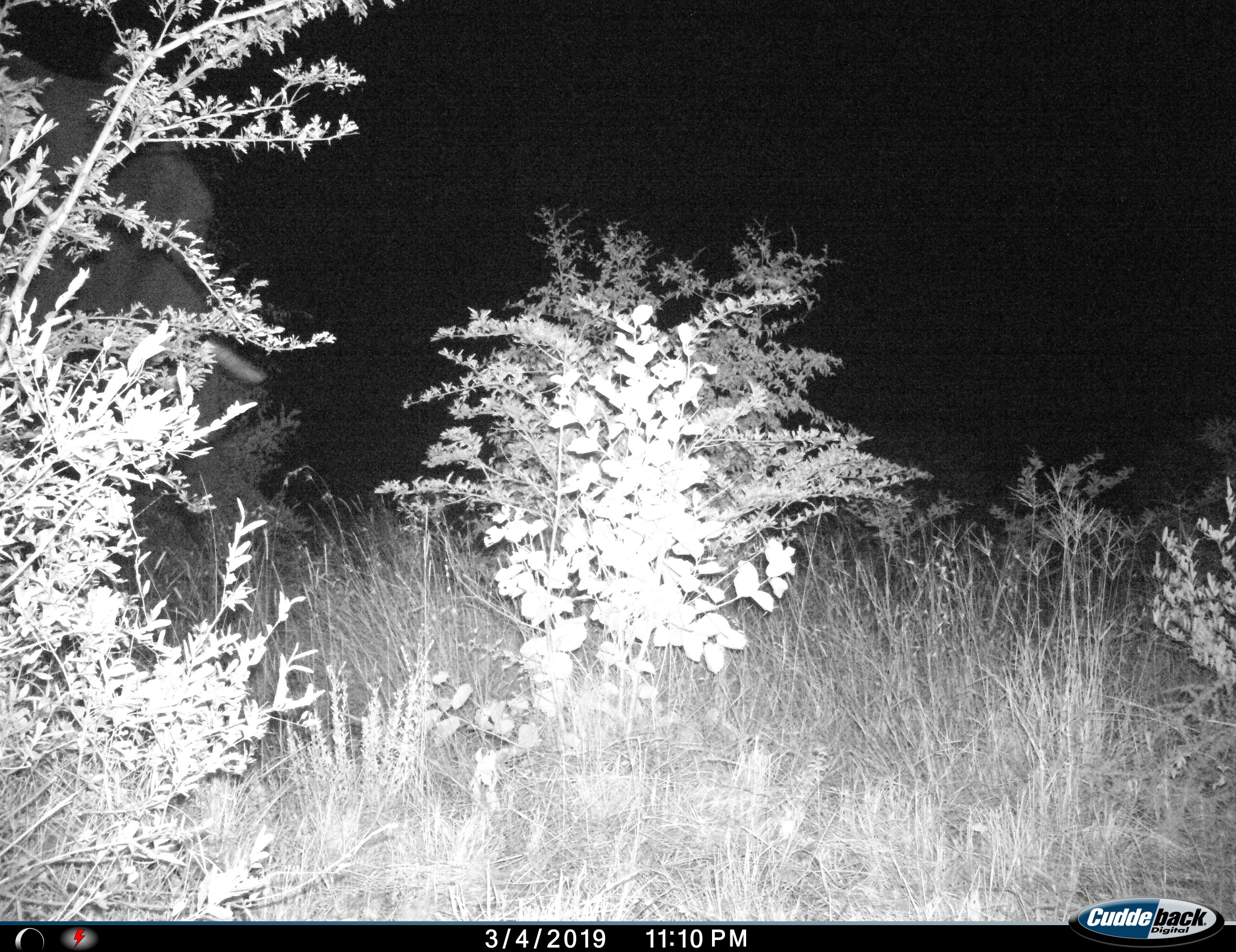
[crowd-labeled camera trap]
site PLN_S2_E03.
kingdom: Animalia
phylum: Chordata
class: Mammalia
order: Proboscidea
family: Elephantidae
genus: Loxodonta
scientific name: Loxodonta africana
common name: african bush elephant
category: elephant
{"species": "elephant (african bush elephant) (Loxodonta africana)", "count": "1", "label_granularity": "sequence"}